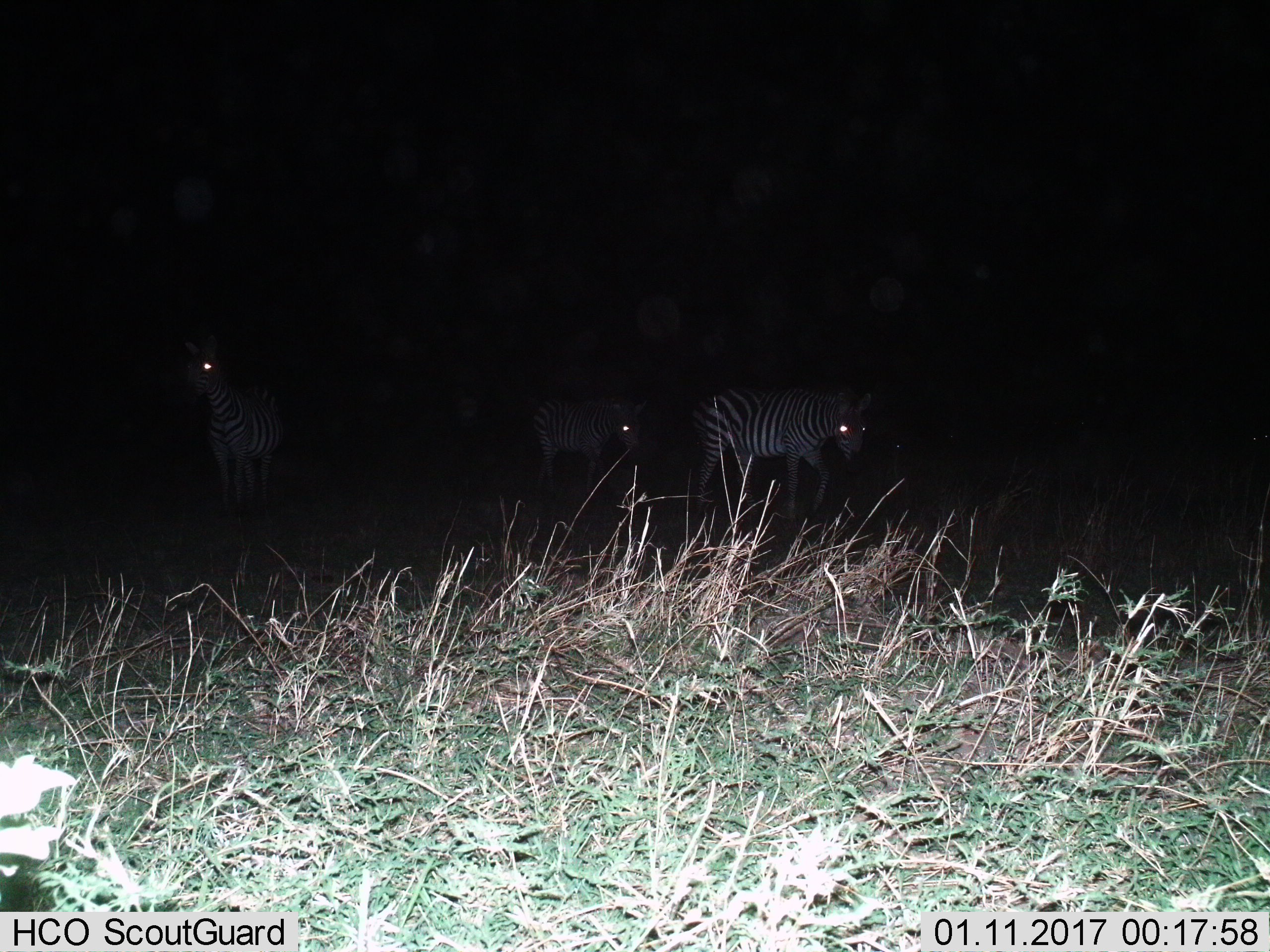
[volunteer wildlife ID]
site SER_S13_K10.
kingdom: Animalia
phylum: Chordata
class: Mammalia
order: Perissodactyla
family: Equidae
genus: Equus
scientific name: Equus quagga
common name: plains zebra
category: zebraplains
Zebraplains (plains zebra) (Equus quagga), count 3. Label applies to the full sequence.